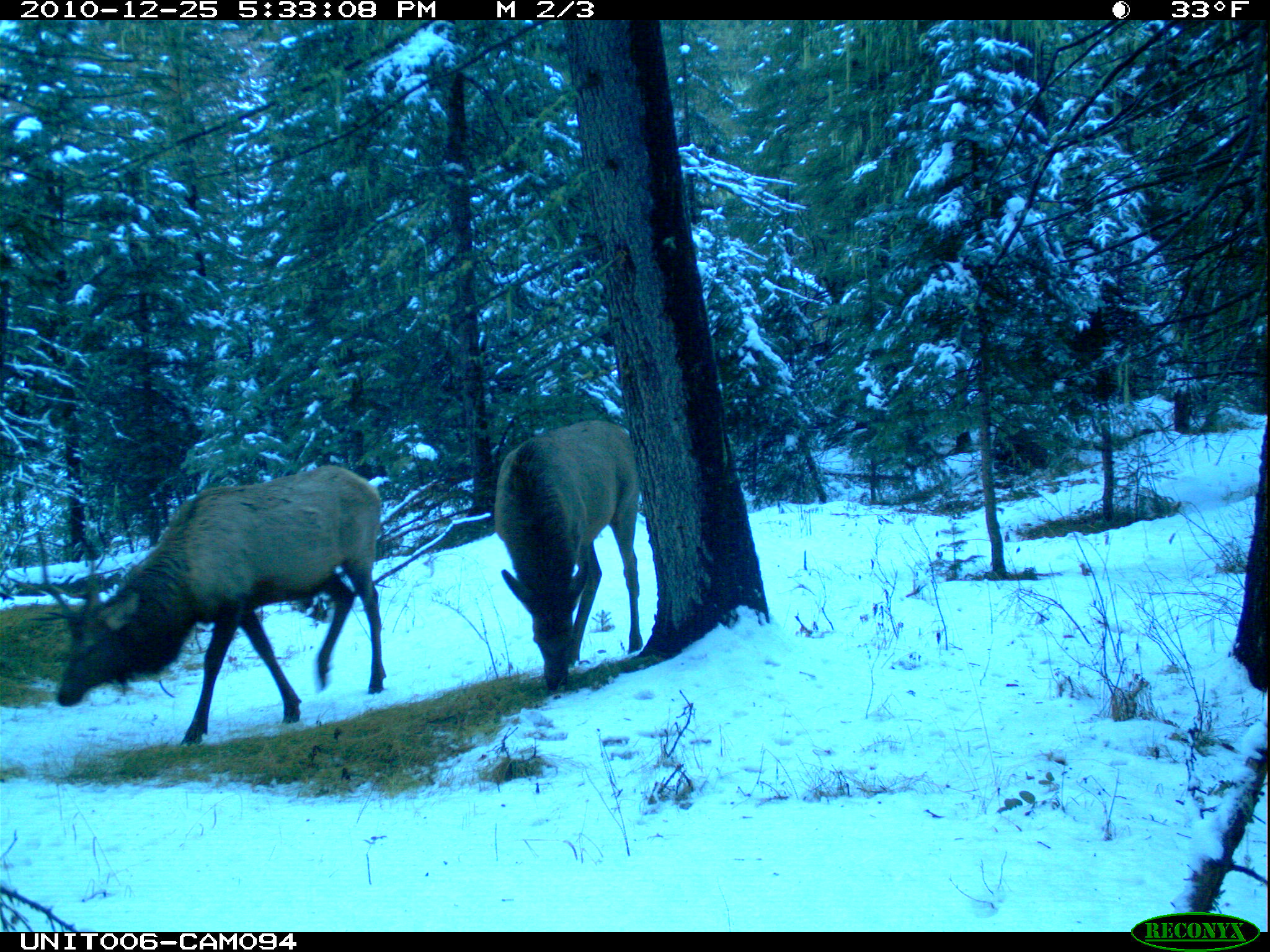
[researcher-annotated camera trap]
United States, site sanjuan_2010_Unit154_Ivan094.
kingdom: Animalia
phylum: Chordata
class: Mammalia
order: Artiodactyla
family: Cervidae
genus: Cervus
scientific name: Cervus elaphus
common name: red deer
Cervus elaphus (red deer).